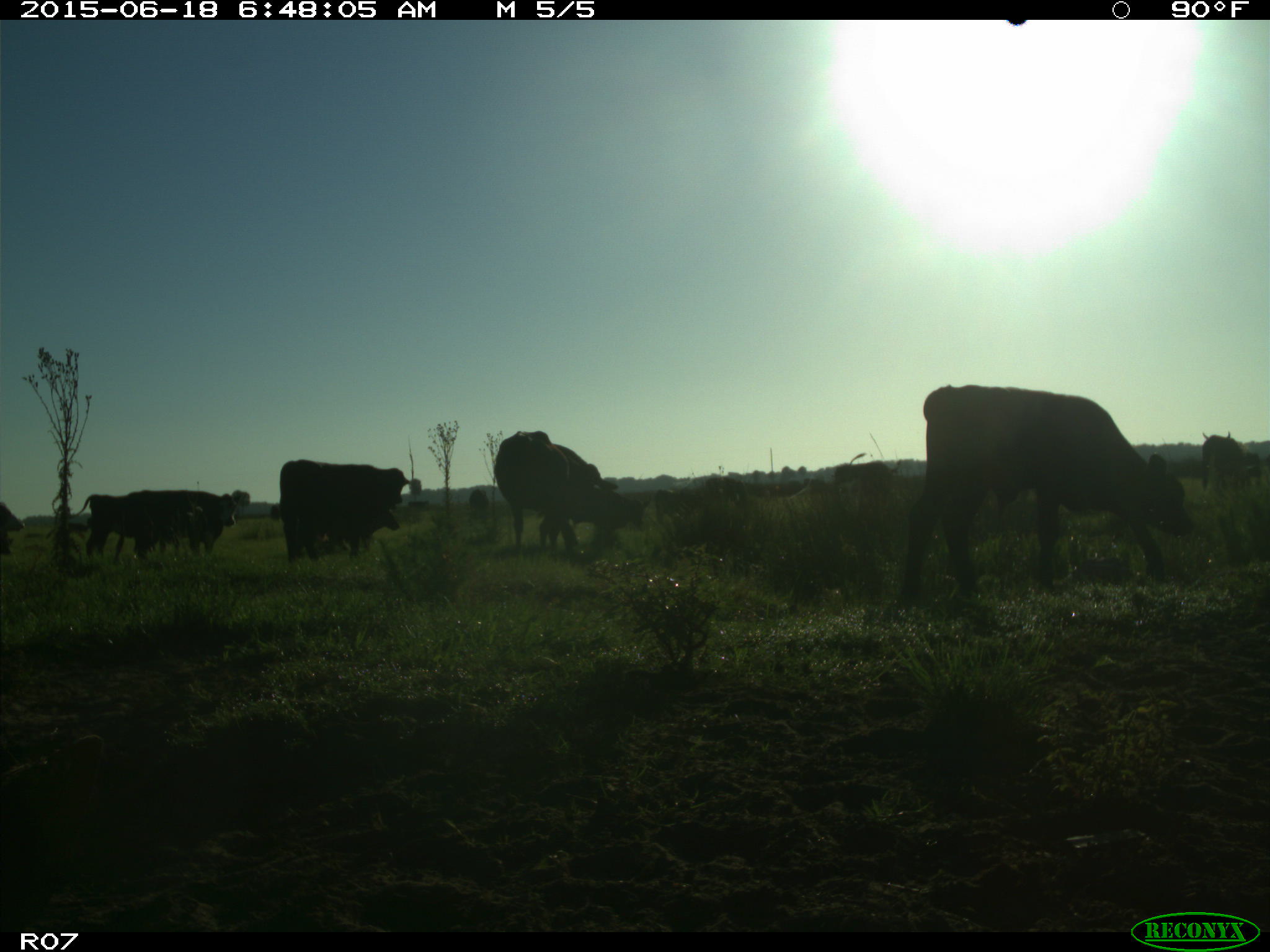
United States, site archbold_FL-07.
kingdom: Animalia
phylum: Chordata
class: Mammalia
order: Artiodactyla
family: Bovidae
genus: Bos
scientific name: Bos taurus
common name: domestic cow